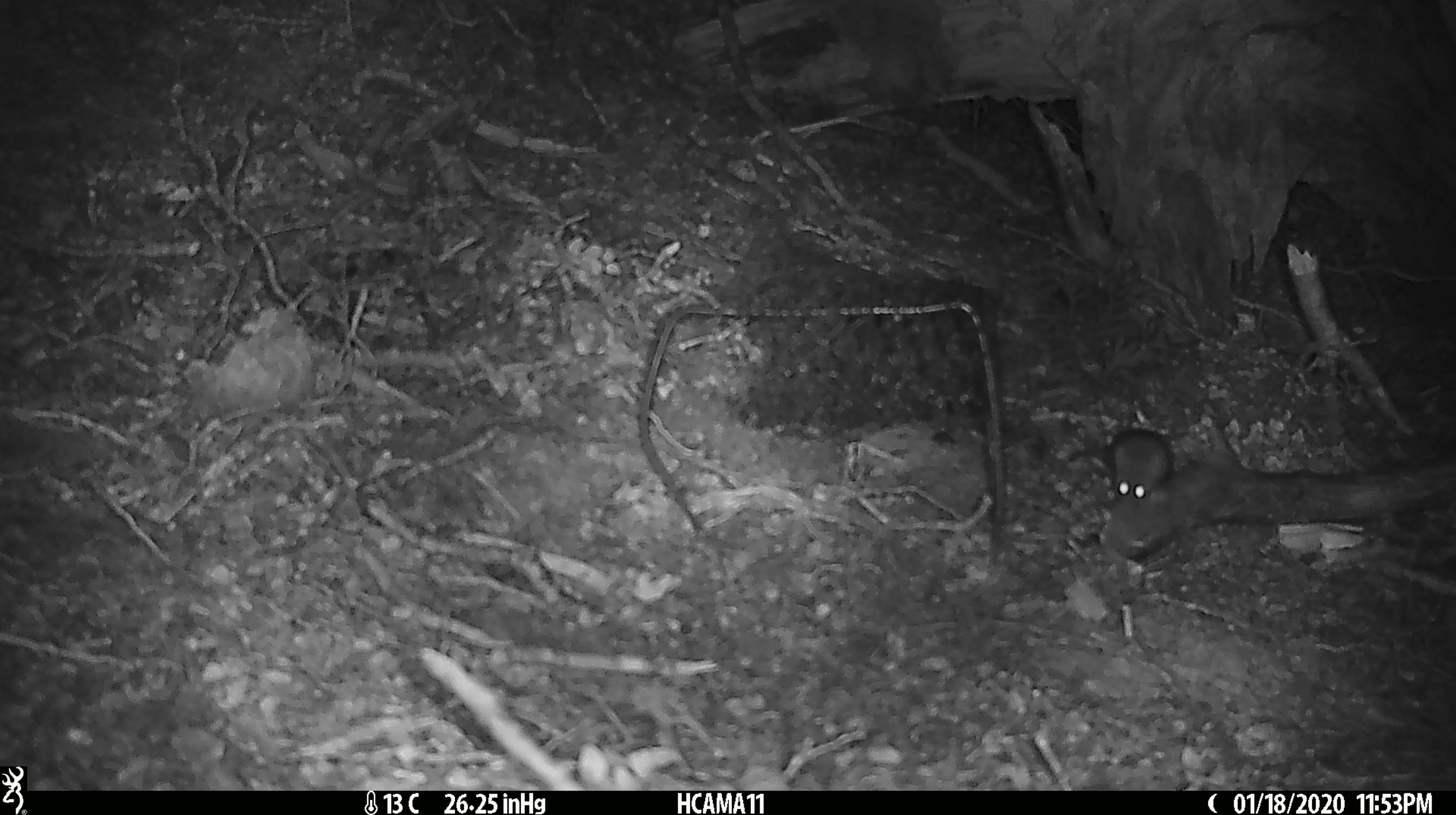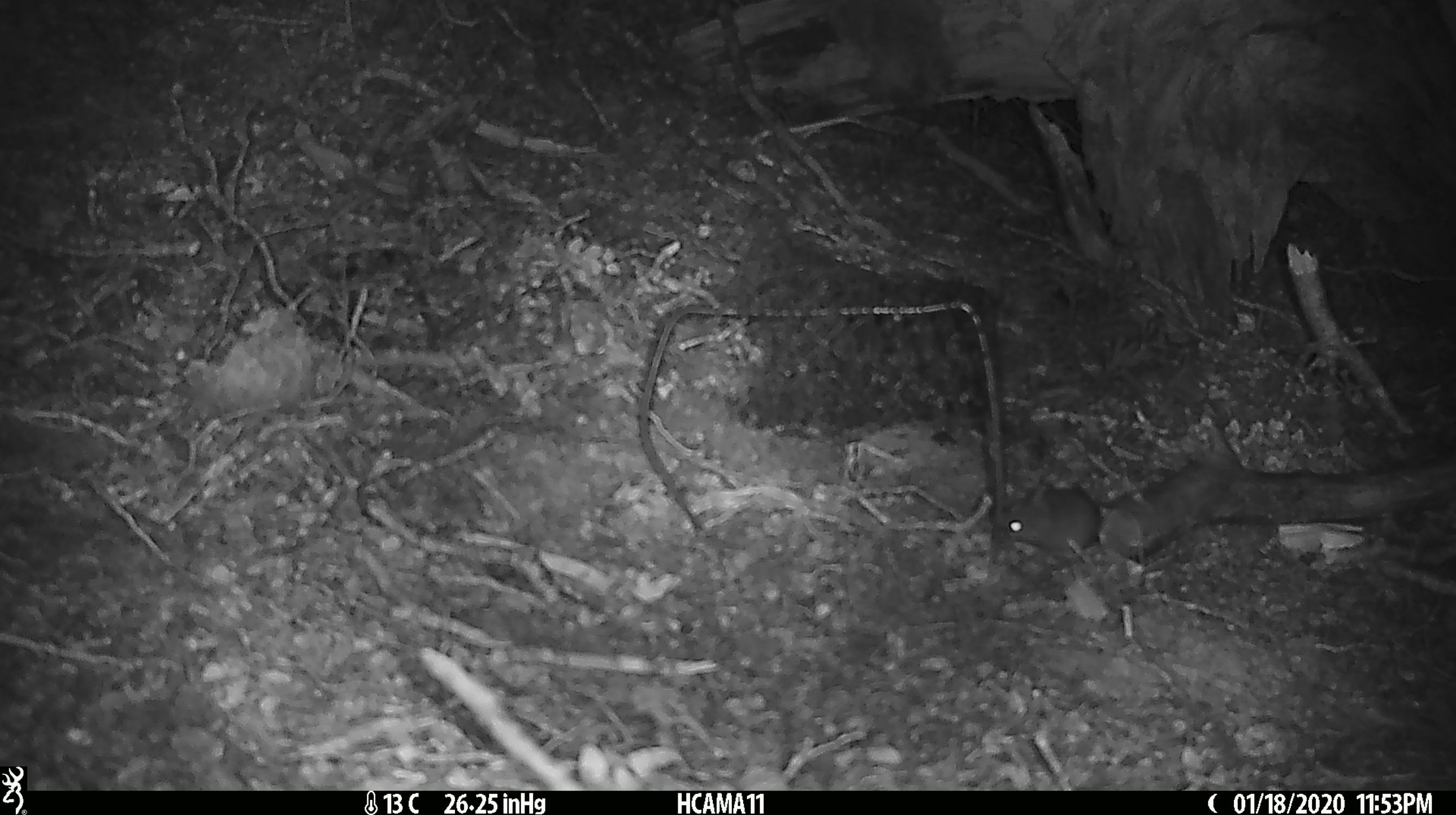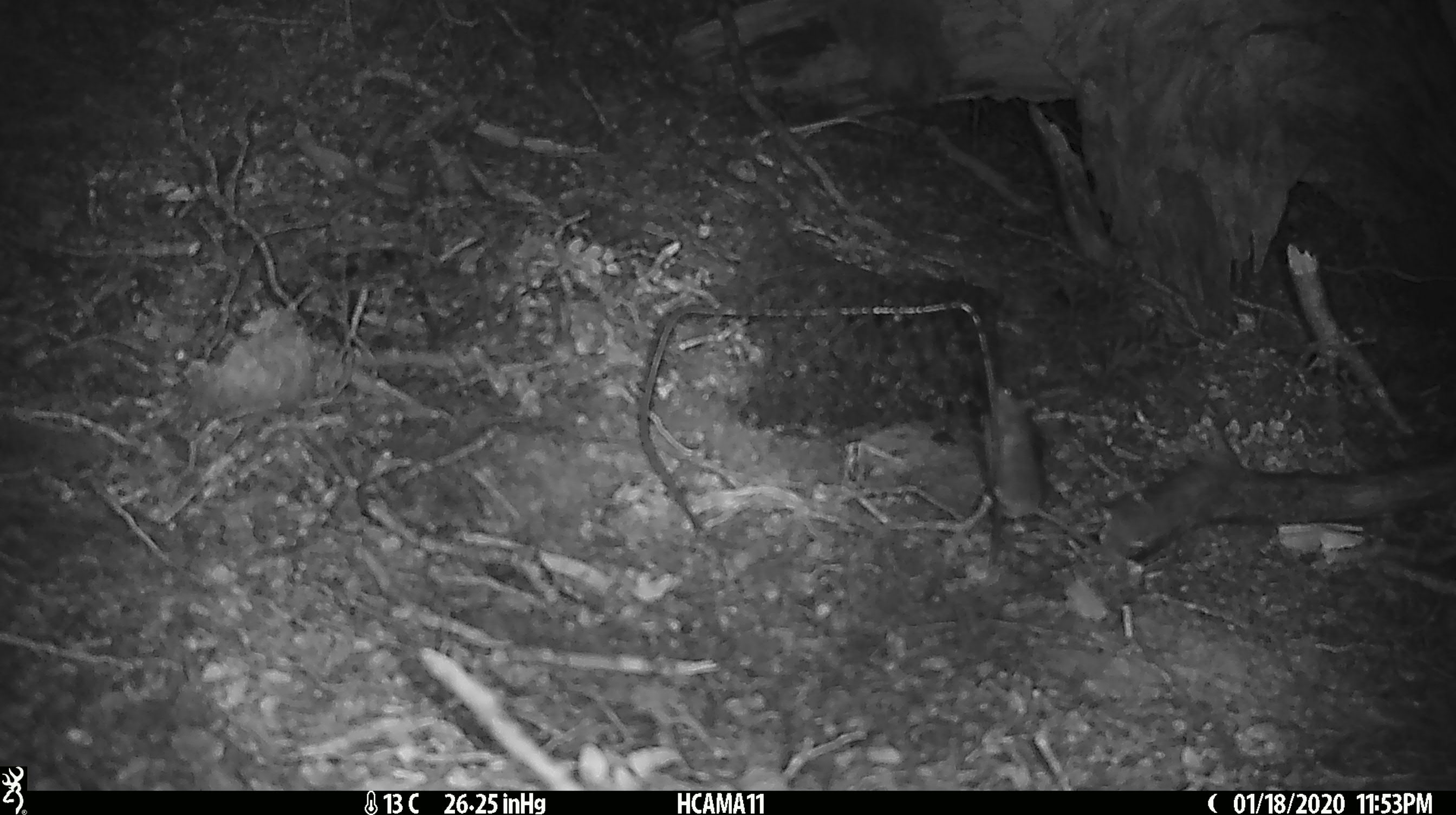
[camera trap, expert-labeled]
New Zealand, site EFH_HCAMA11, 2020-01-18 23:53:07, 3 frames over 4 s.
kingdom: Animalia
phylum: Chordata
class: Mammalia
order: Rodentia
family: Muridae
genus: Mus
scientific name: Mus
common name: mouse